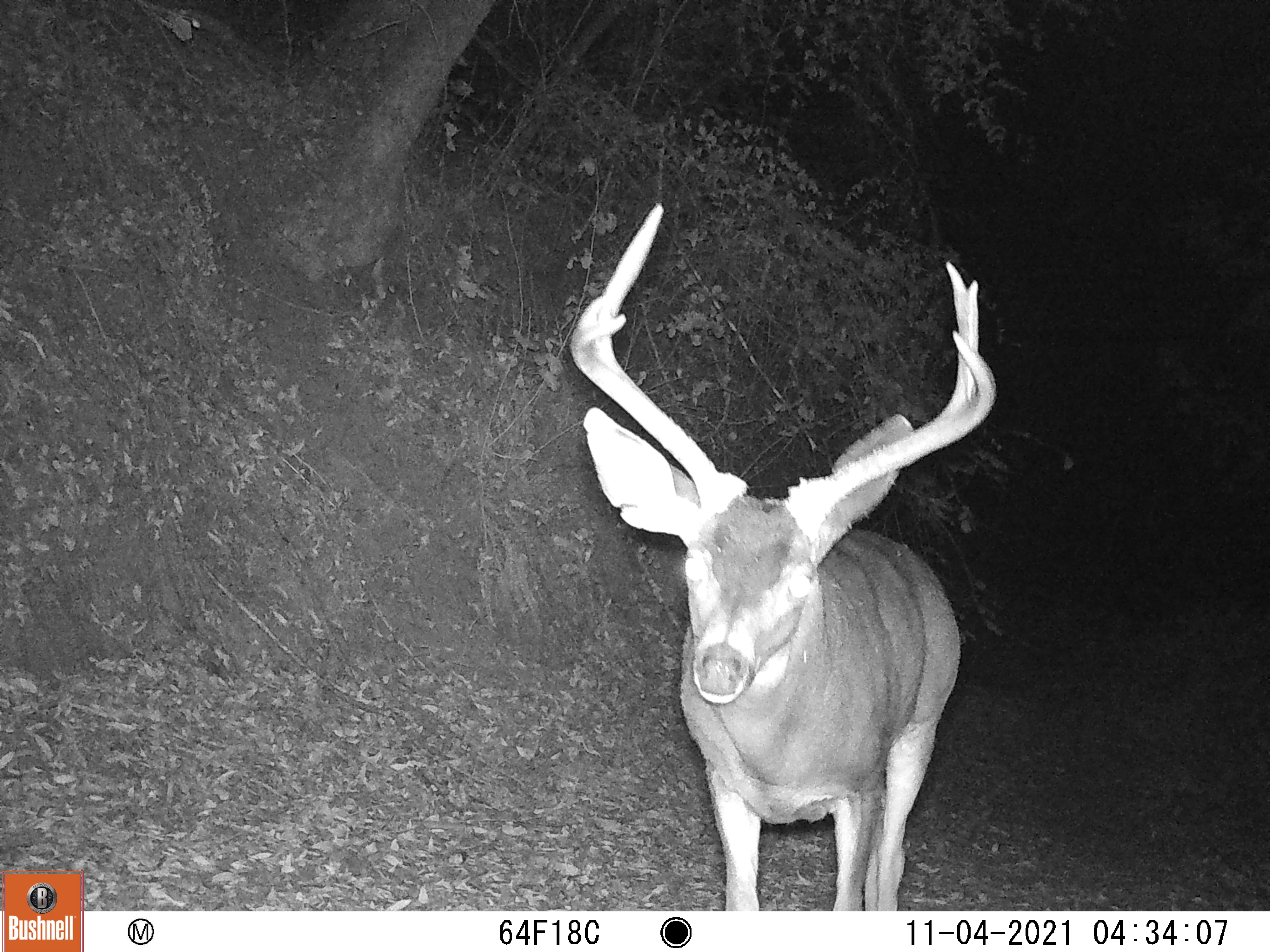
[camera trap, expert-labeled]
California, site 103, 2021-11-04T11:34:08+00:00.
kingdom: Animalia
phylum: Chordata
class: Mammalia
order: Artiodactyla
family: Cervidae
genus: Odocoileus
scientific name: Odocoileus hemionus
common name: mule deer